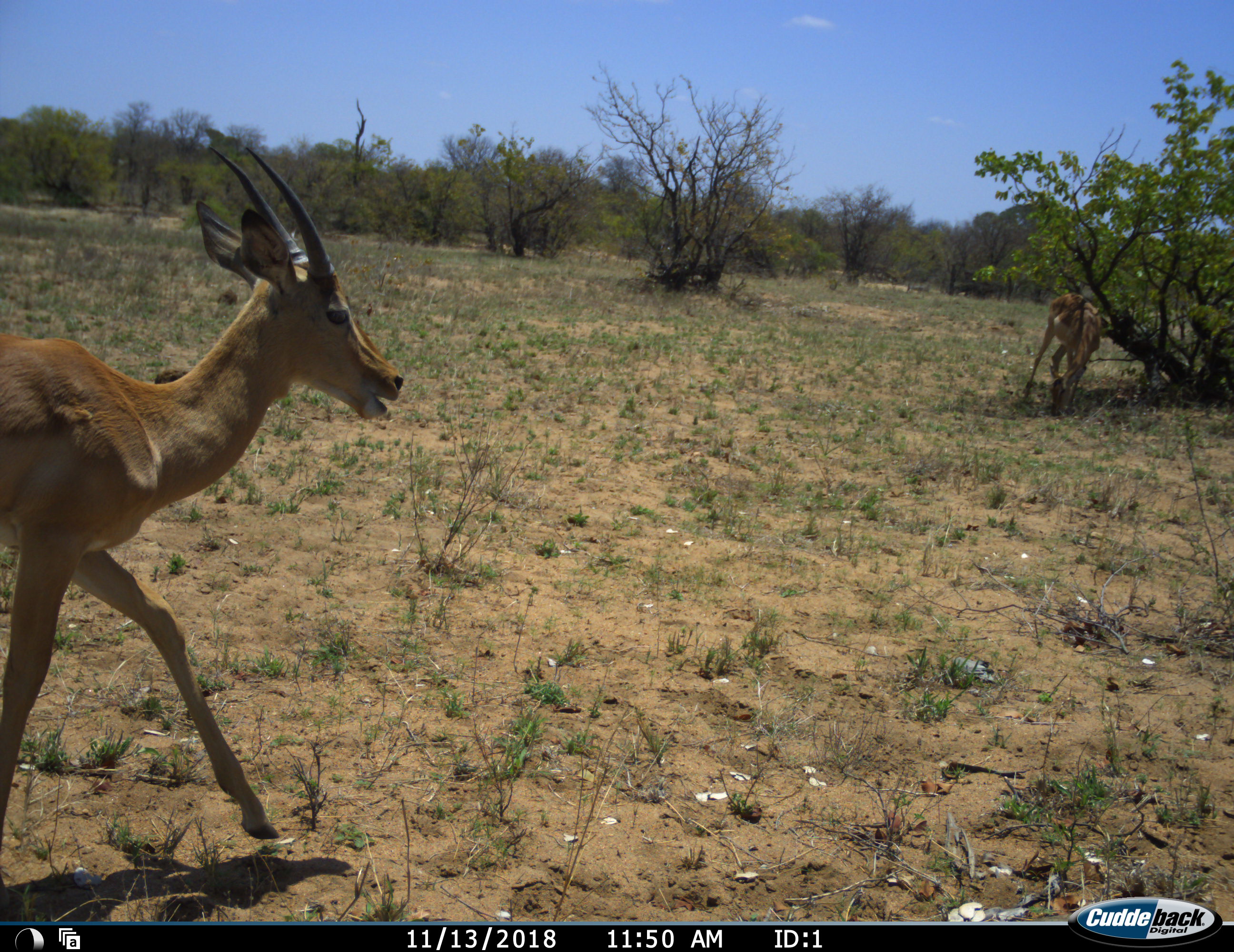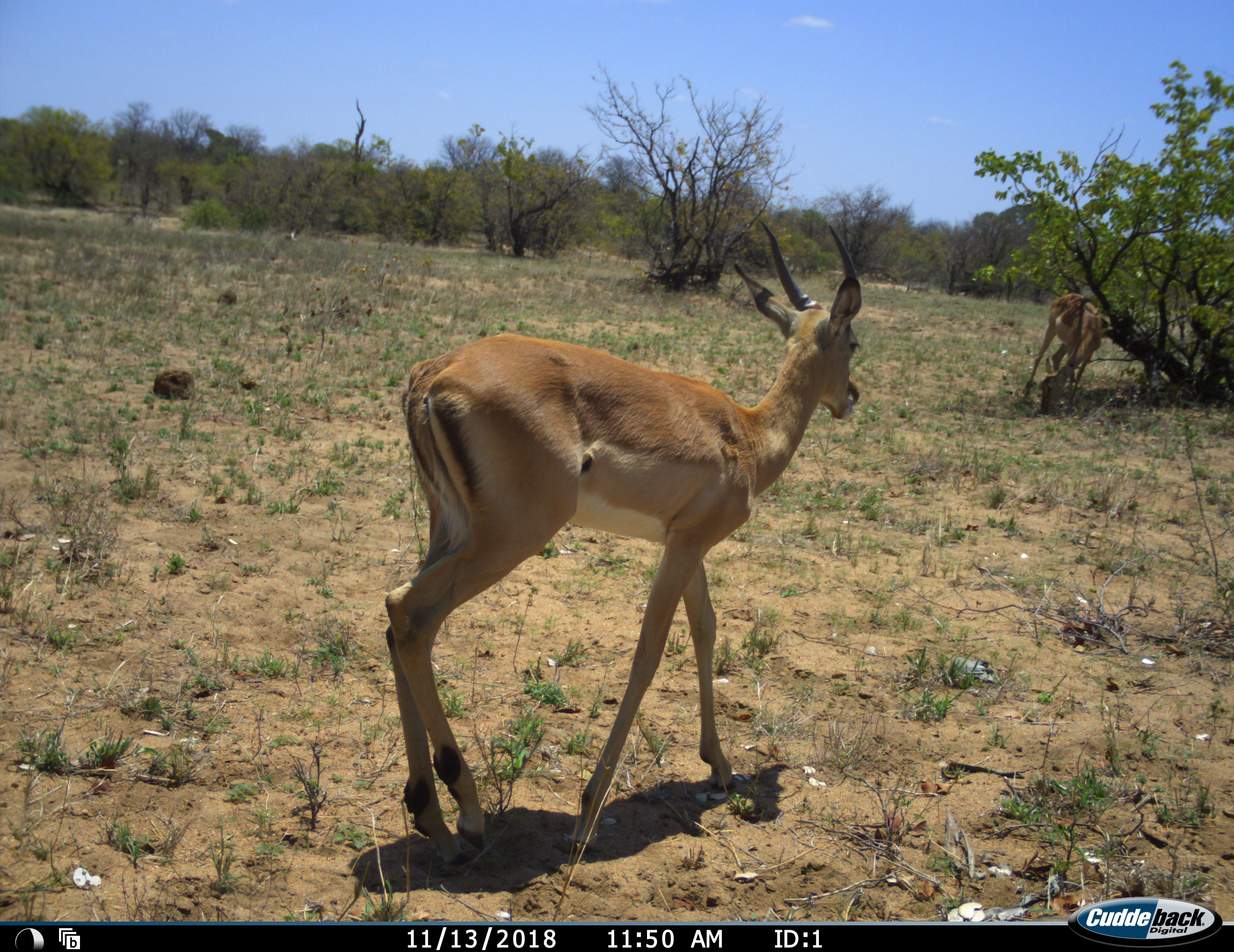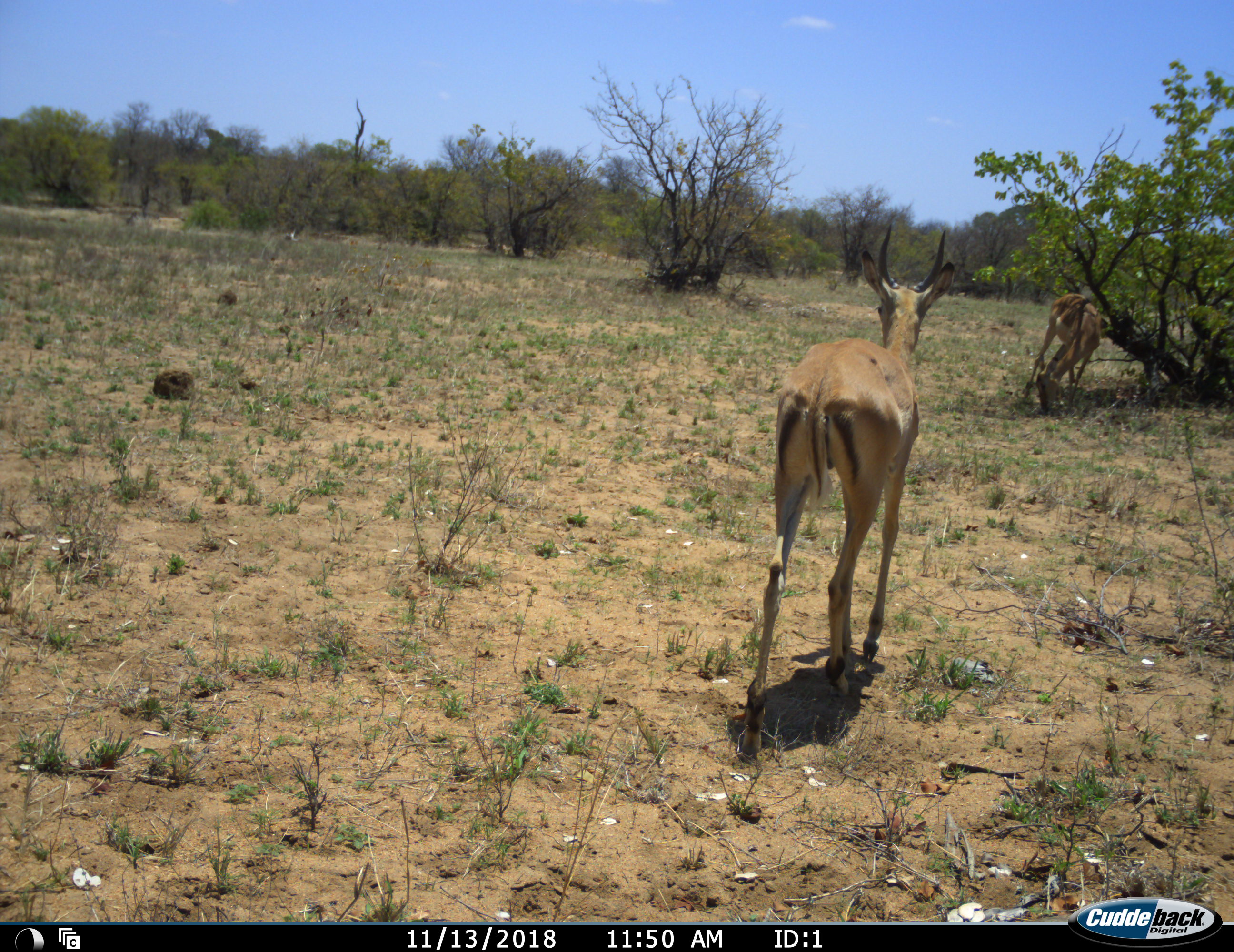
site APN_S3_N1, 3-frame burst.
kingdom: Animalia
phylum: Chordata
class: Mammalia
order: Artiodactyla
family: Bovidae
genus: Aepyceros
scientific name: Aepyceros melampus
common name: impala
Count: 2.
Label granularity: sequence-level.